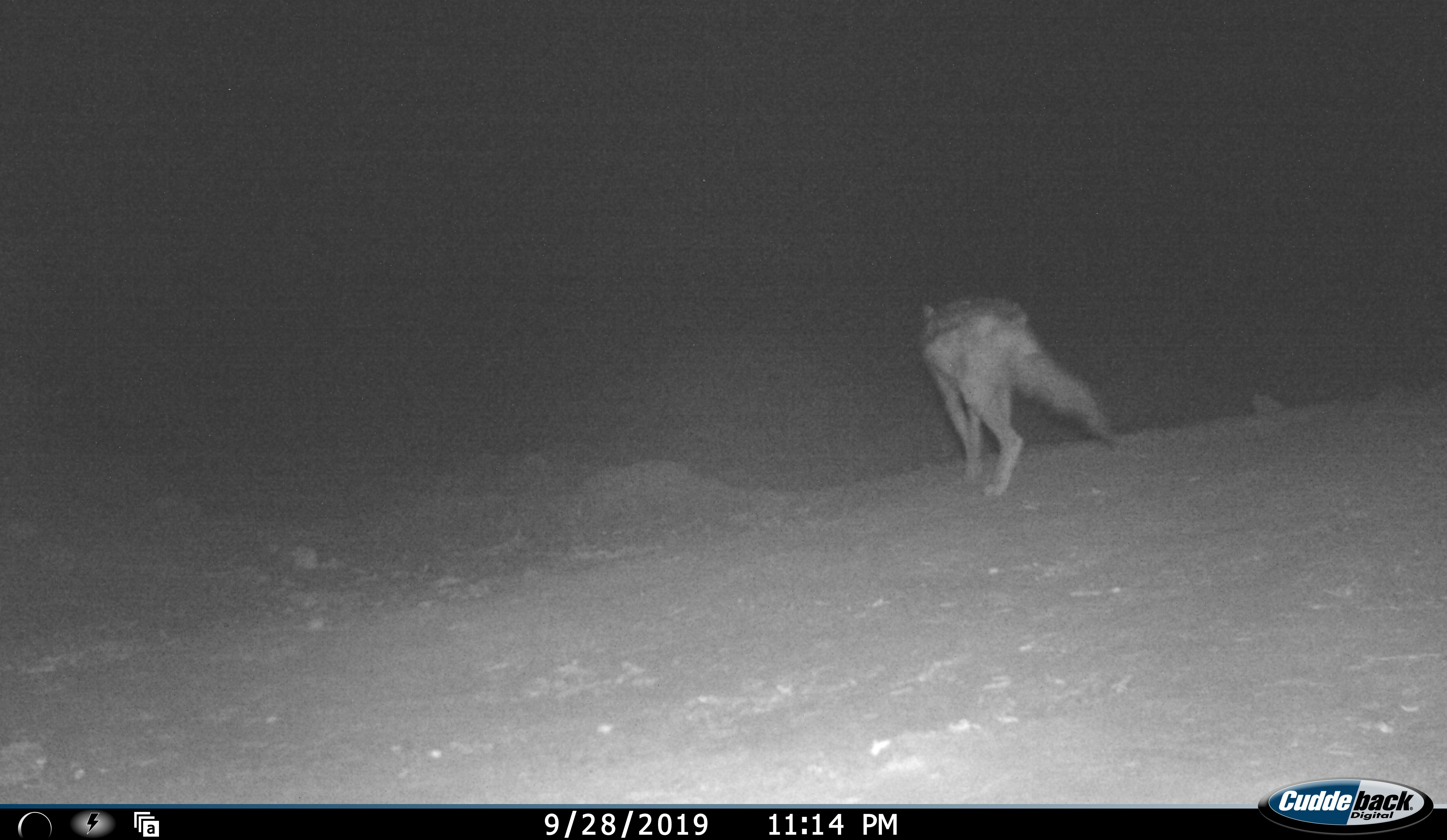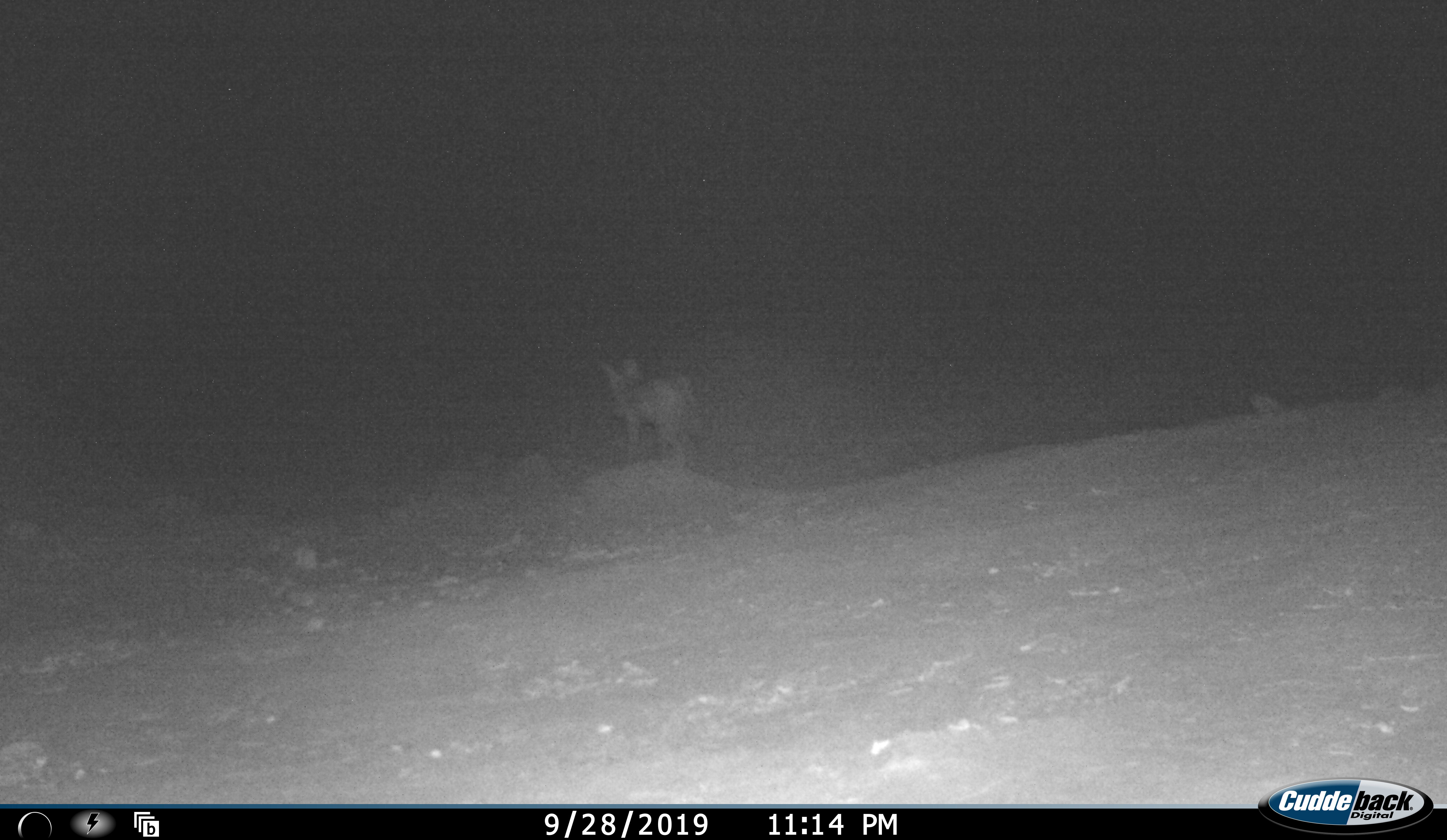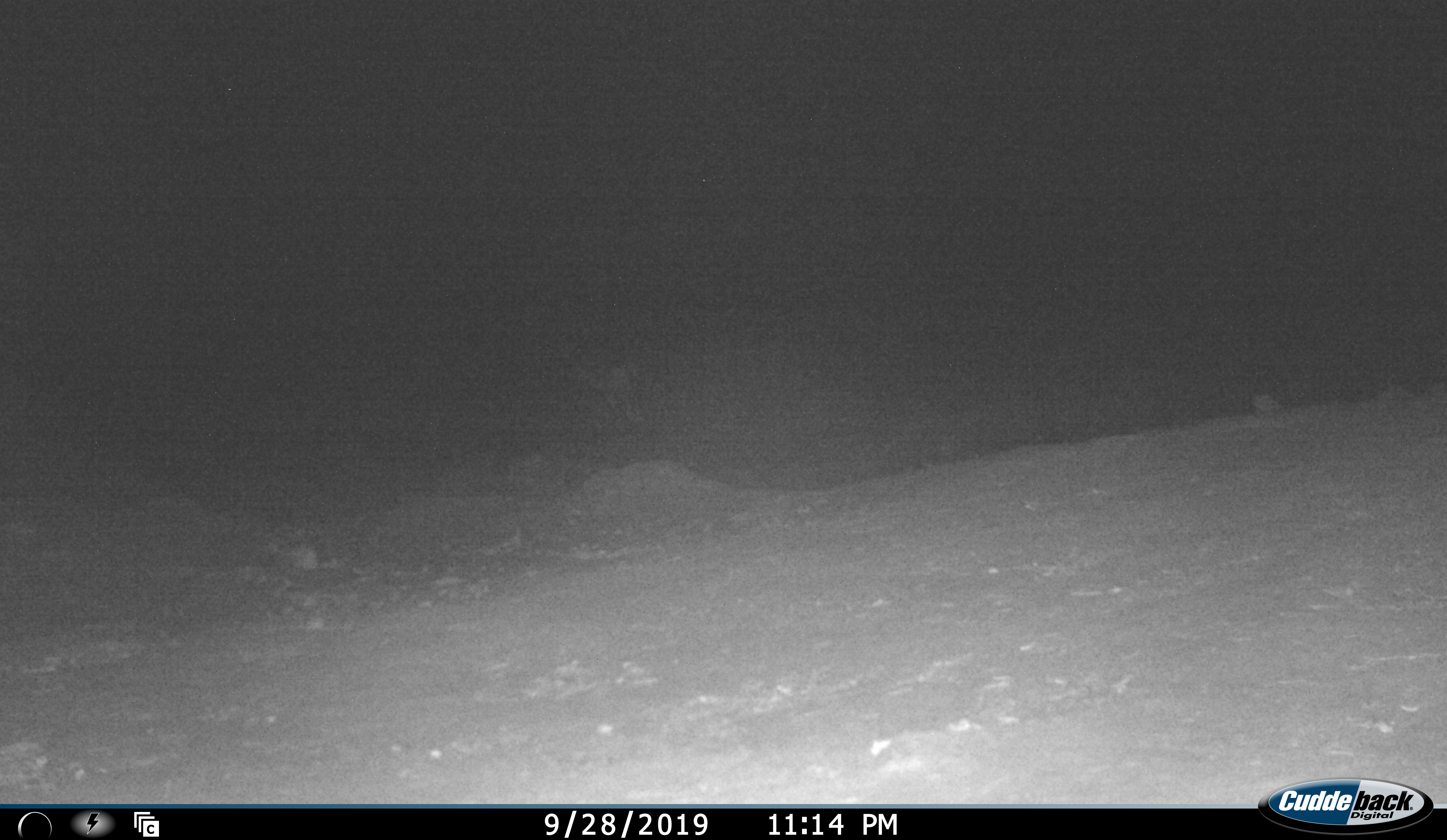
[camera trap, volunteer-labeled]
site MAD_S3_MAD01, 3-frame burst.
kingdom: Animalia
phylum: Chordata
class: Mammalia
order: Carnivora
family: Canidae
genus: Lupulella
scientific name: Lupulella mesomelas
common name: black-backed jackal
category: jackalblackbacked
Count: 1.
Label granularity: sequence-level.